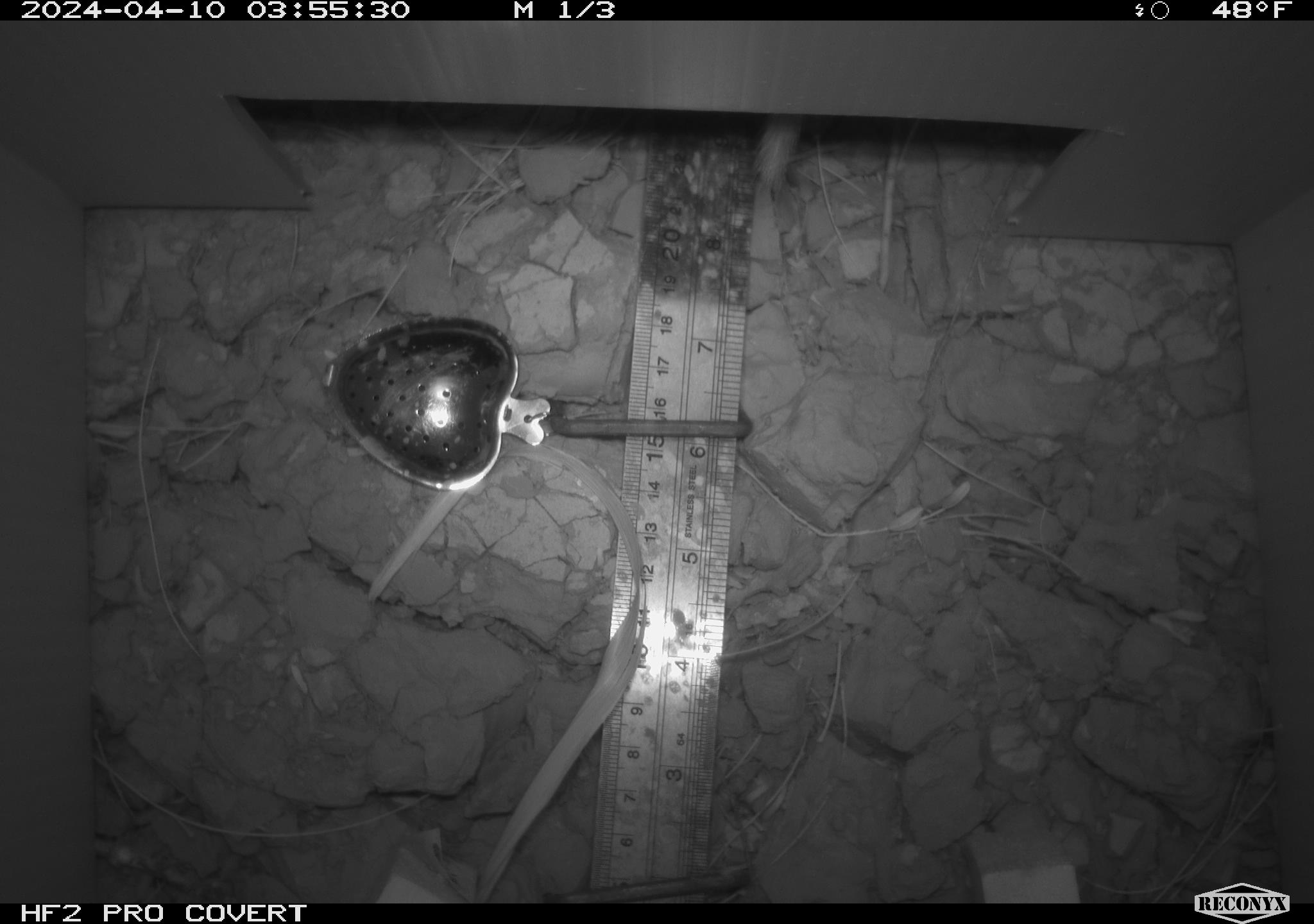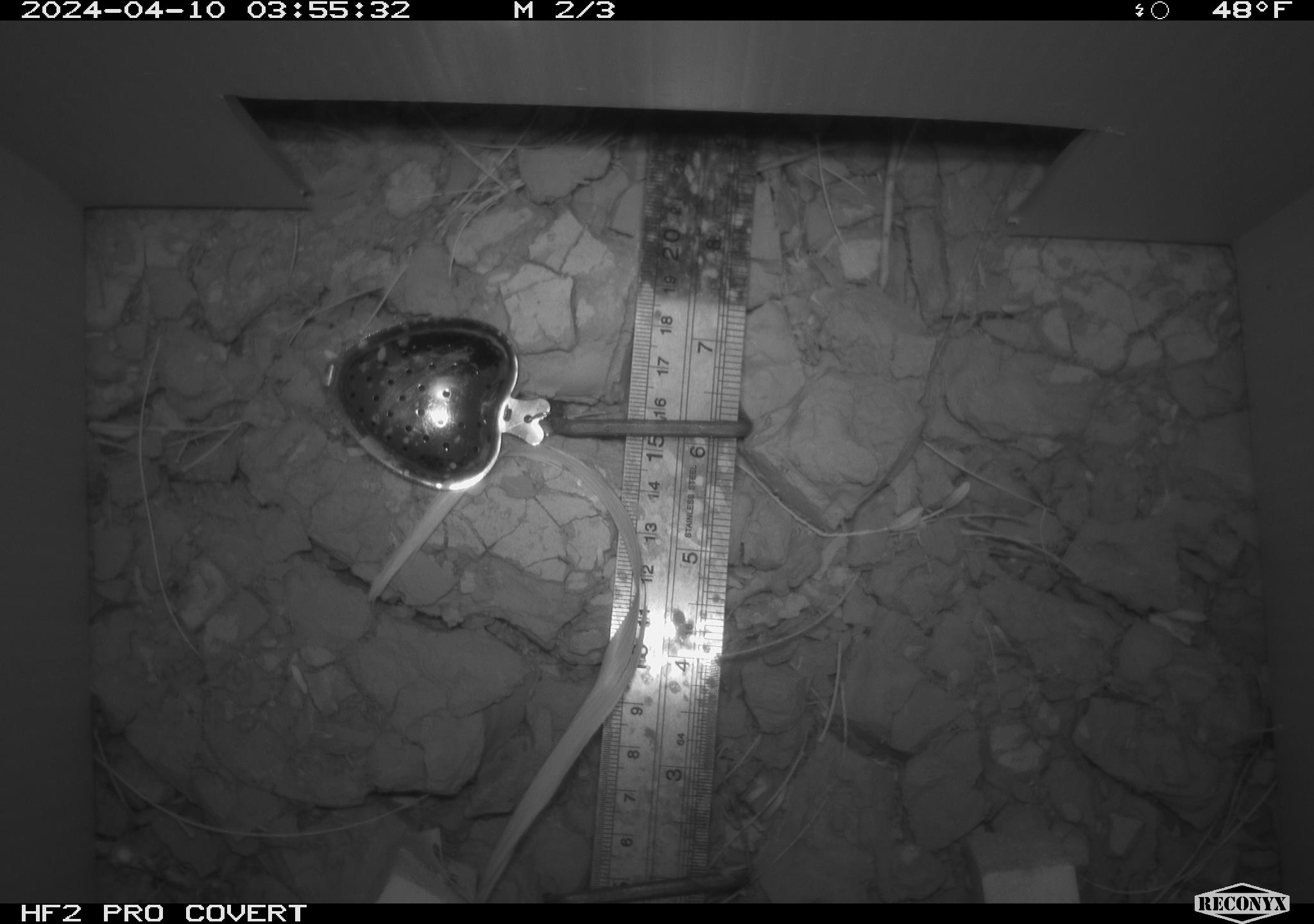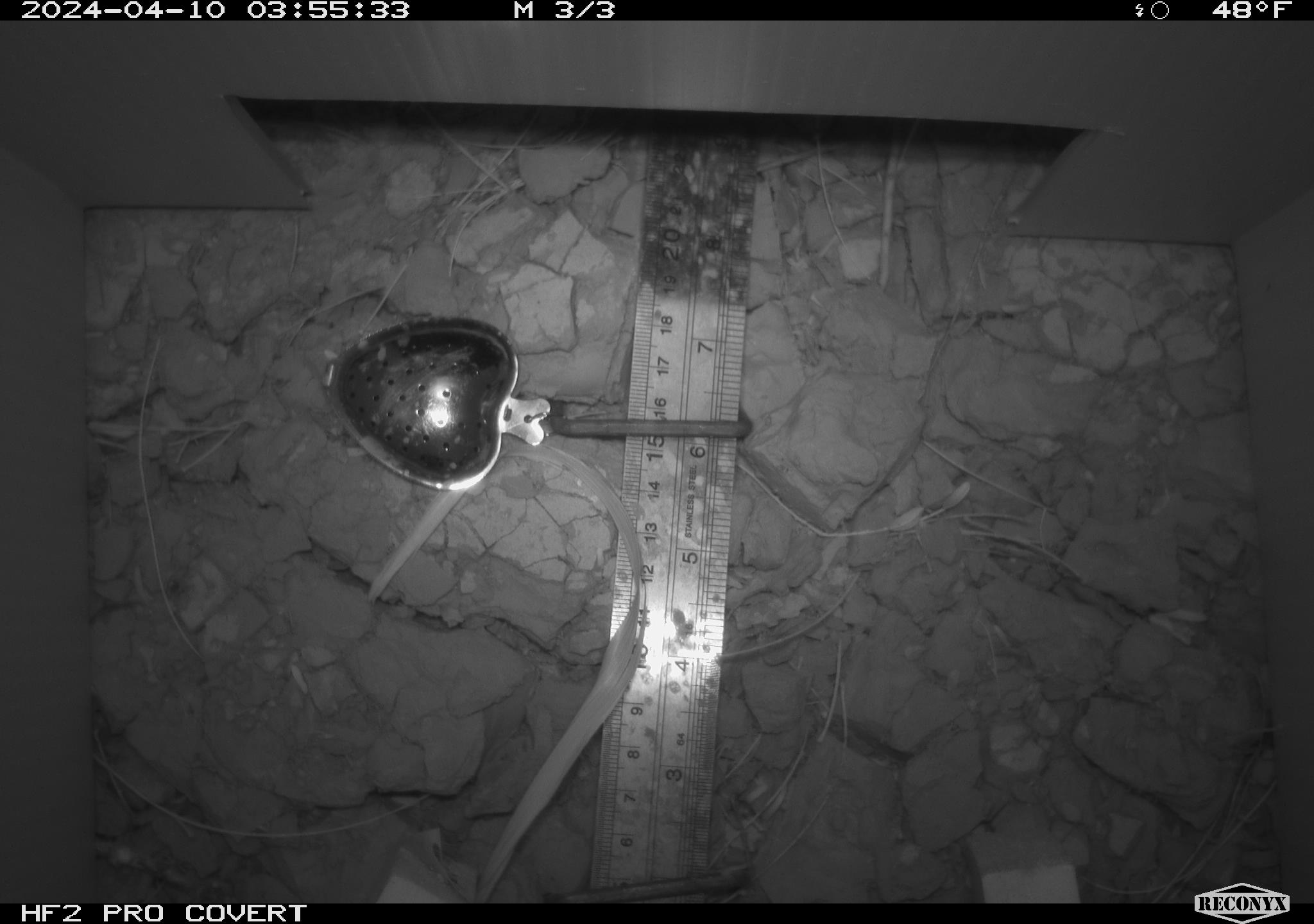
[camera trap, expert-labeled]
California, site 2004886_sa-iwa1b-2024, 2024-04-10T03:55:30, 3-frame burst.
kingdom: Animalia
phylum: Chordata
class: Mammalia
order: Rodentia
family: Cricetidae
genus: Neotoma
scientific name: Neotoma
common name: pack rat or woodrat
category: neotoma species